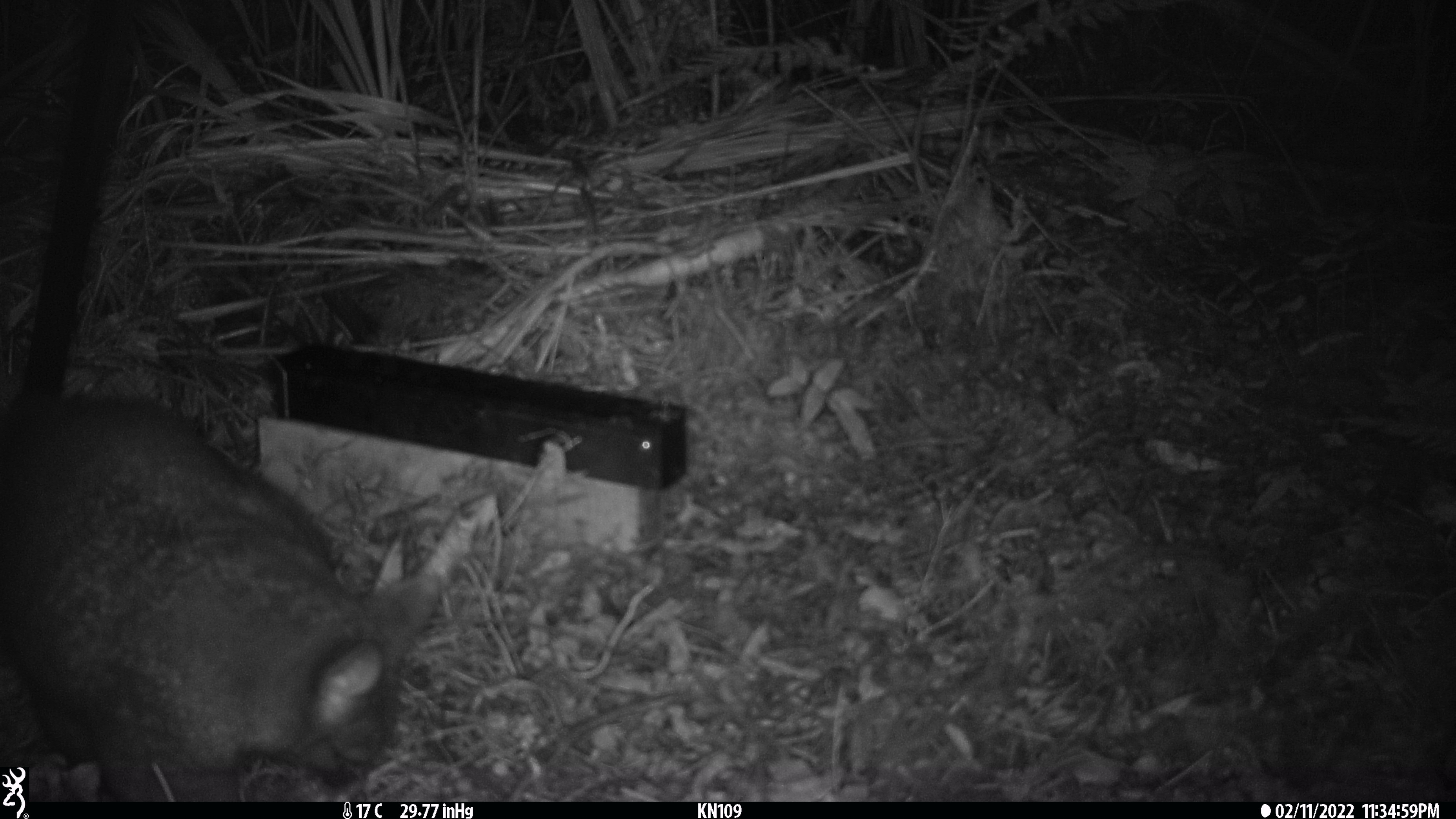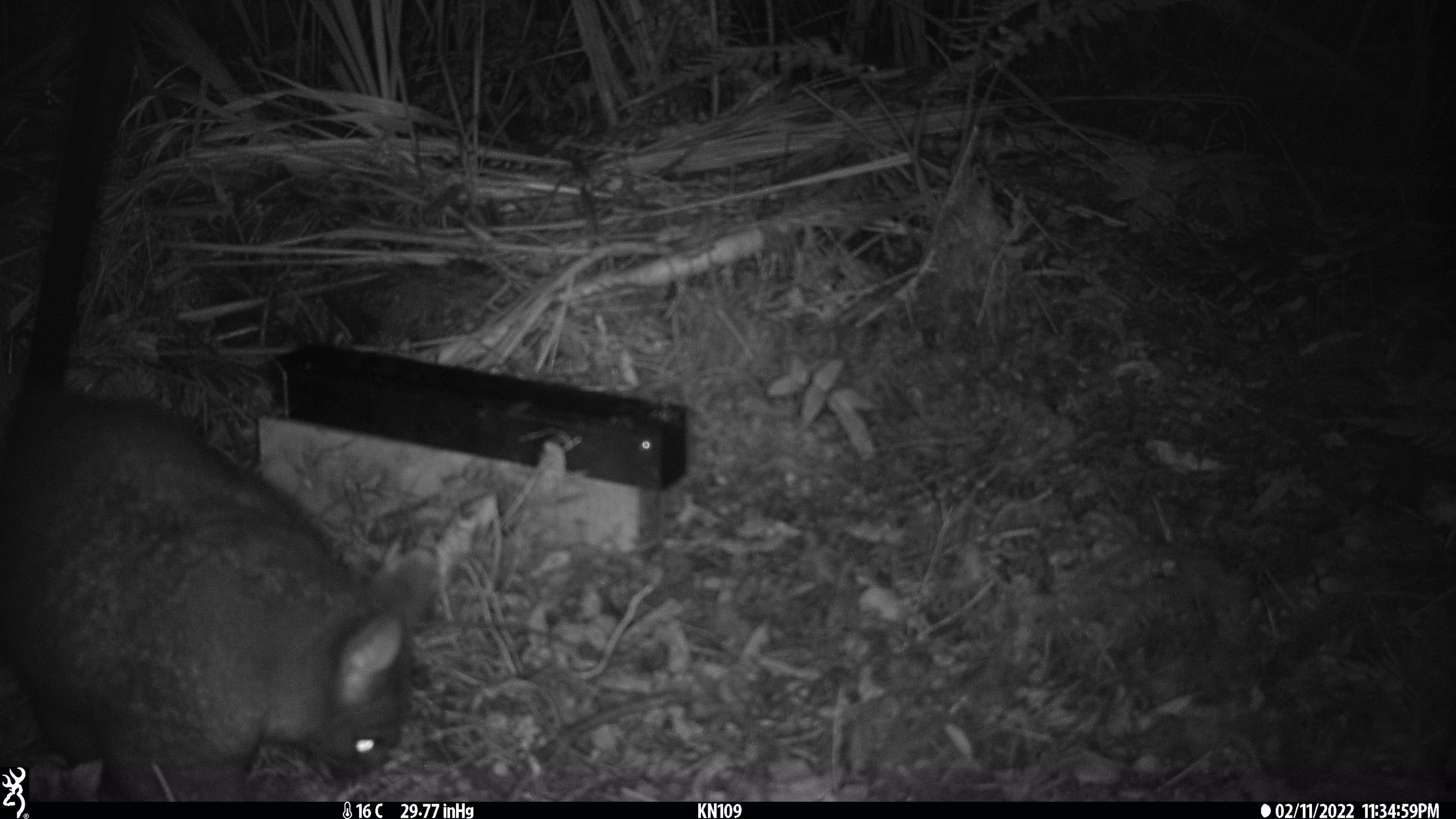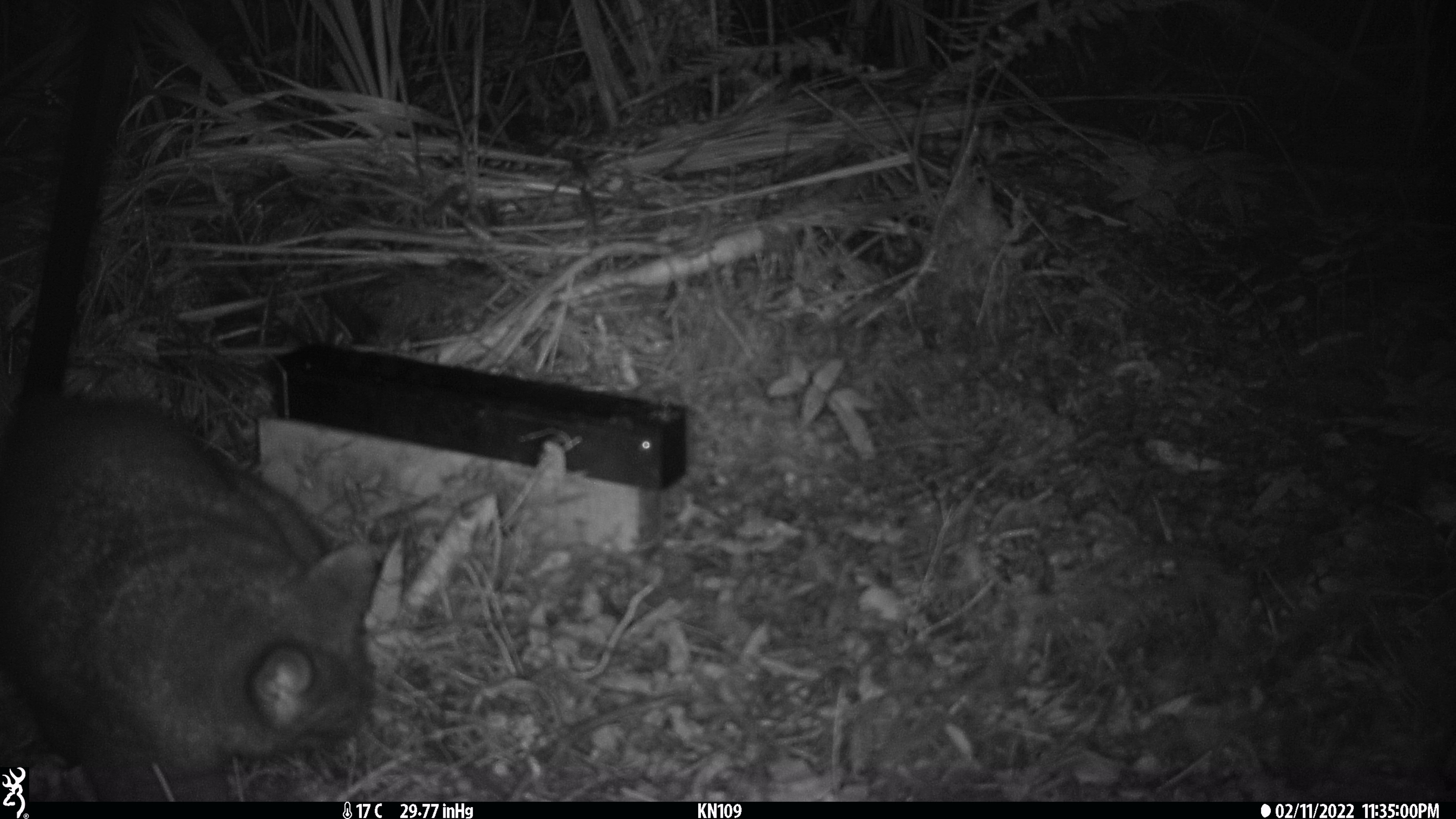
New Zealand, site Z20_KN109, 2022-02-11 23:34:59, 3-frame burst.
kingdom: Animalia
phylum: Chordata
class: Mammalia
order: Diprotodontia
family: Phalangeridae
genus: Trichosurus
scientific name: Trichosurus vulpecula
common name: common brushtail possum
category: possum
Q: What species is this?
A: Possum (common brushtail possum) (Trichosurus vulpecula).